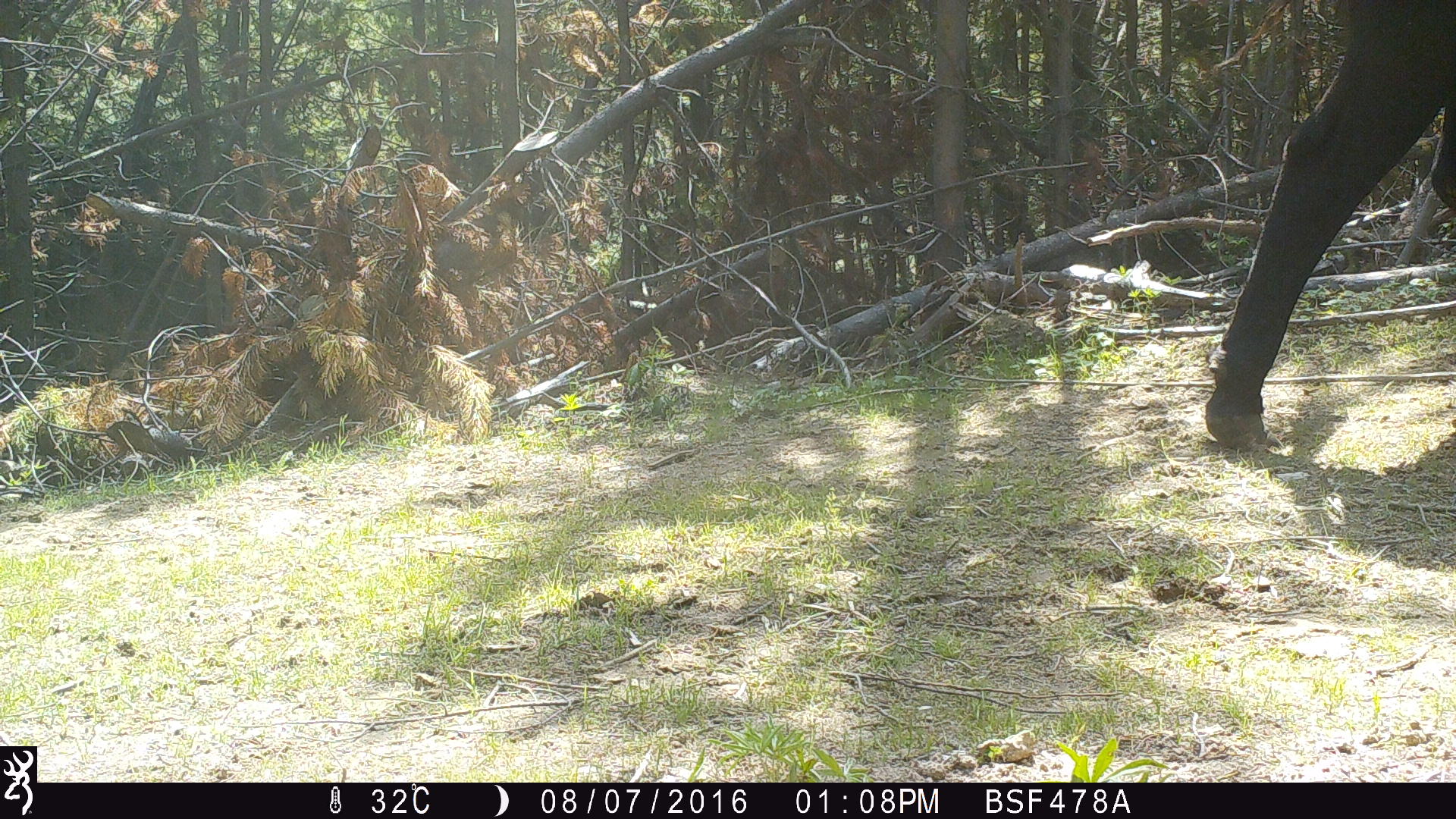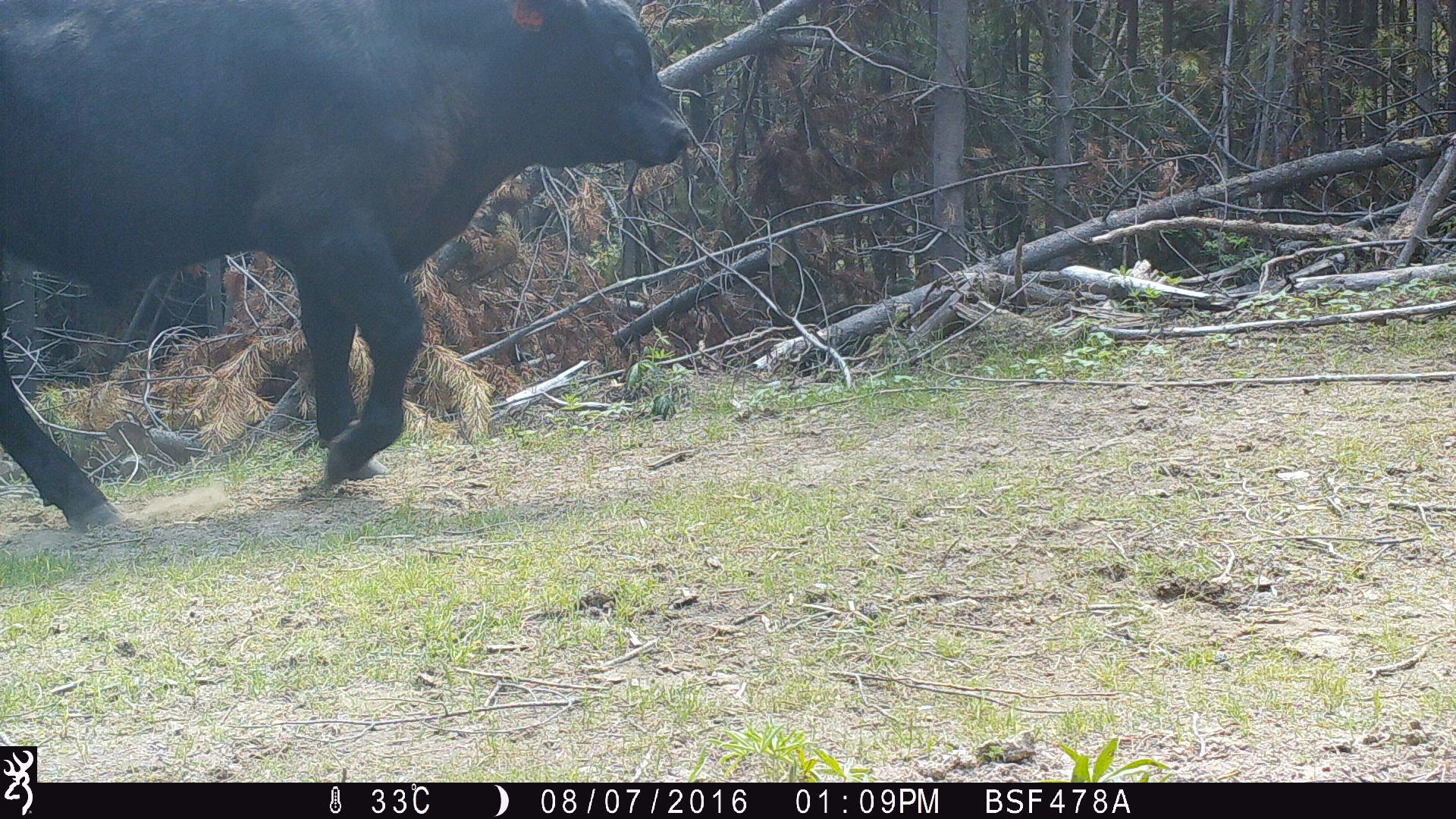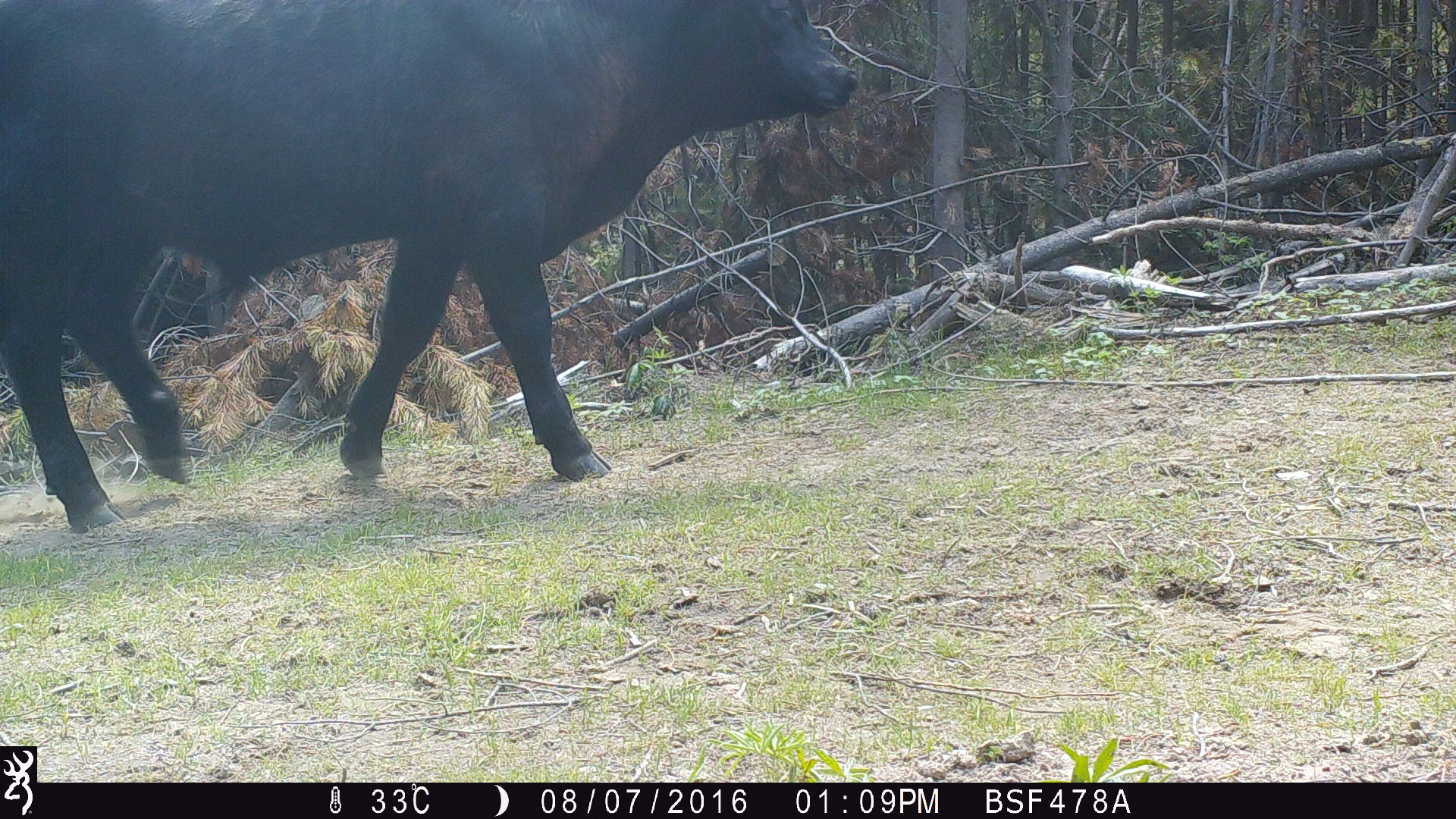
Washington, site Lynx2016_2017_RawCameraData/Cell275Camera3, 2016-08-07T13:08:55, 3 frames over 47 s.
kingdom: Animalia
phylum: Chordata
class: Mammalia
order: Artiodactyla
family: Bovidae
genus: Bos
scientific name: Bos taurus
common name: domestic cattle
Domestic cattle (Bos taurus). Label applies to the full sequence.